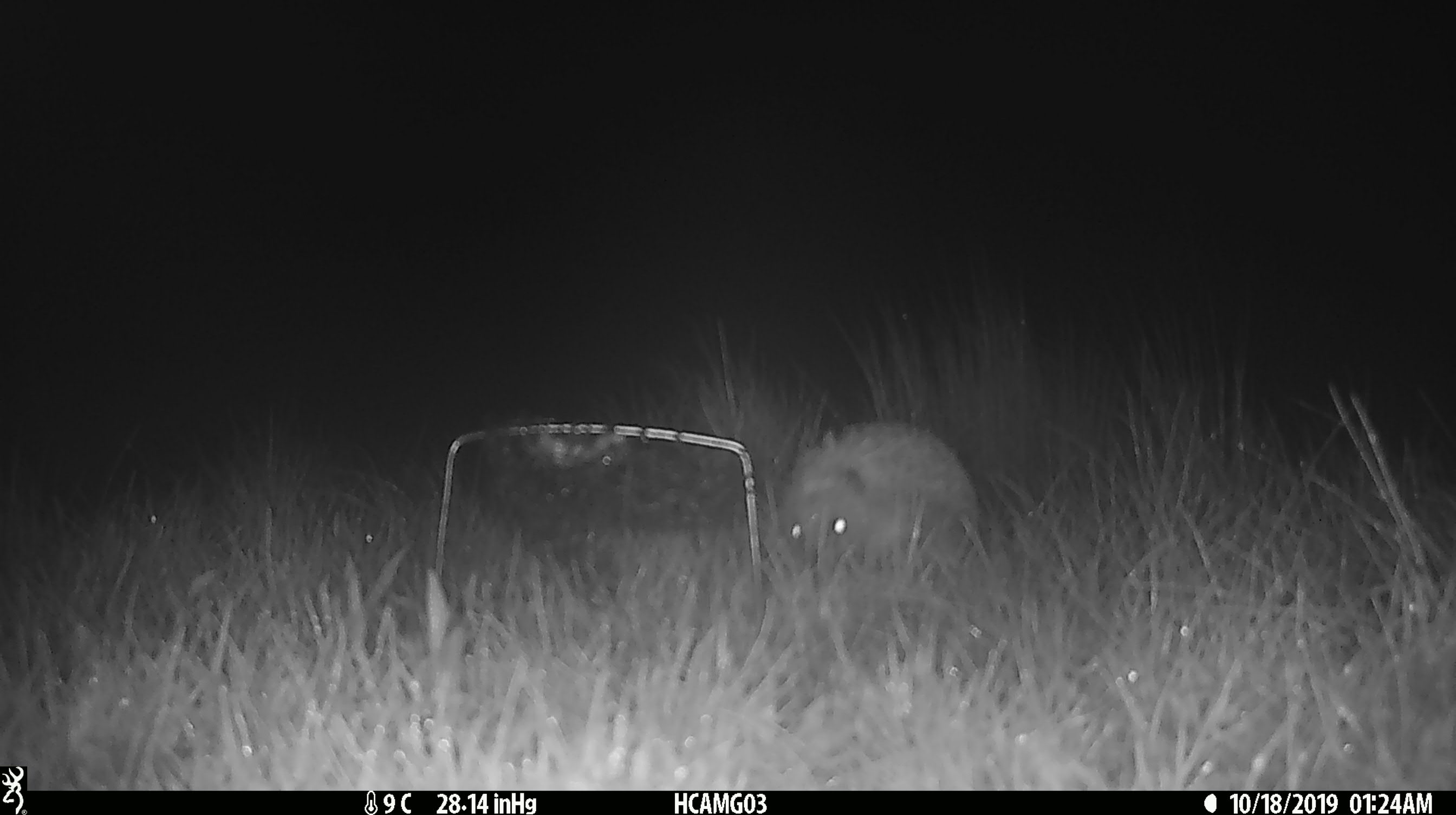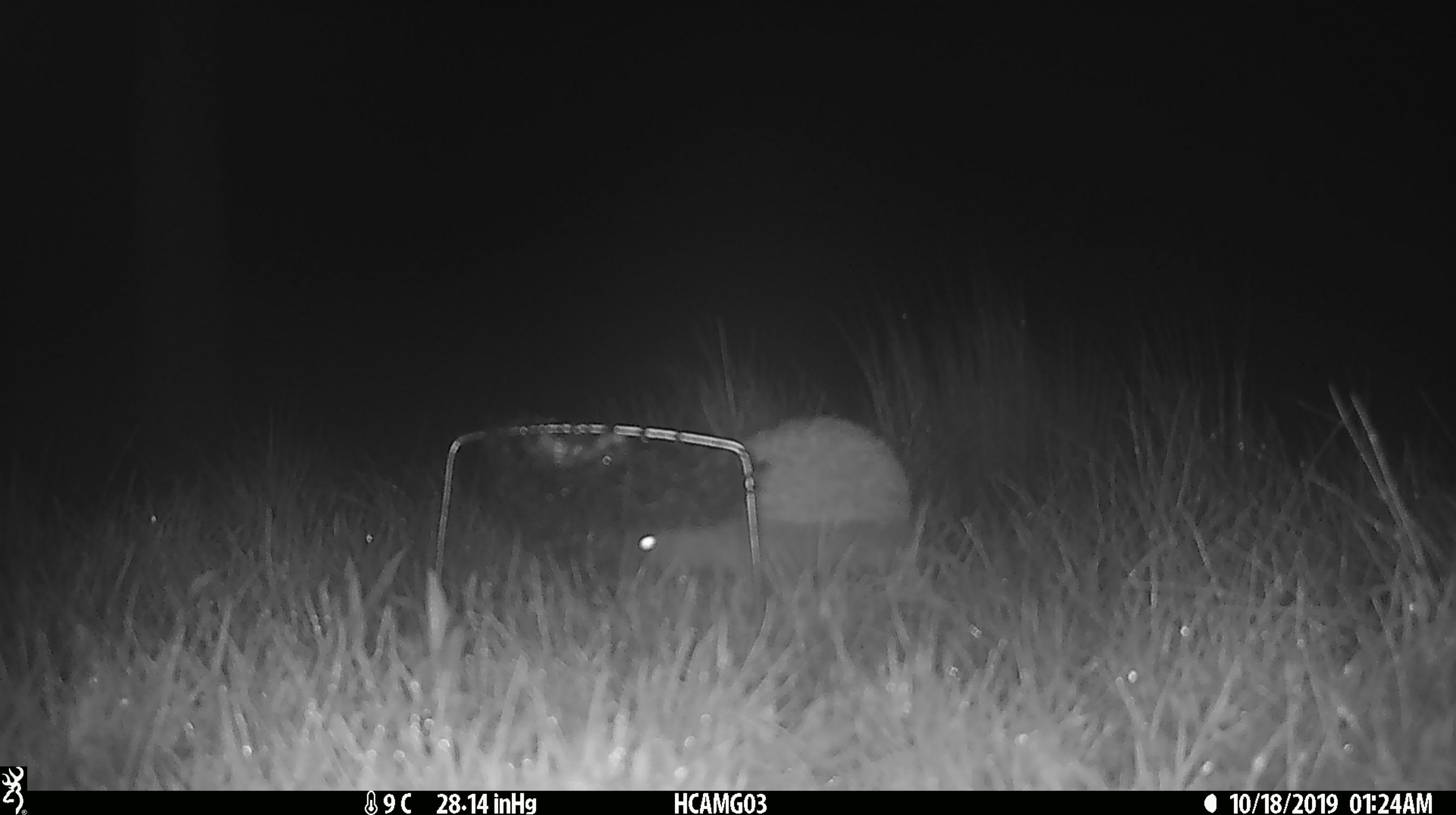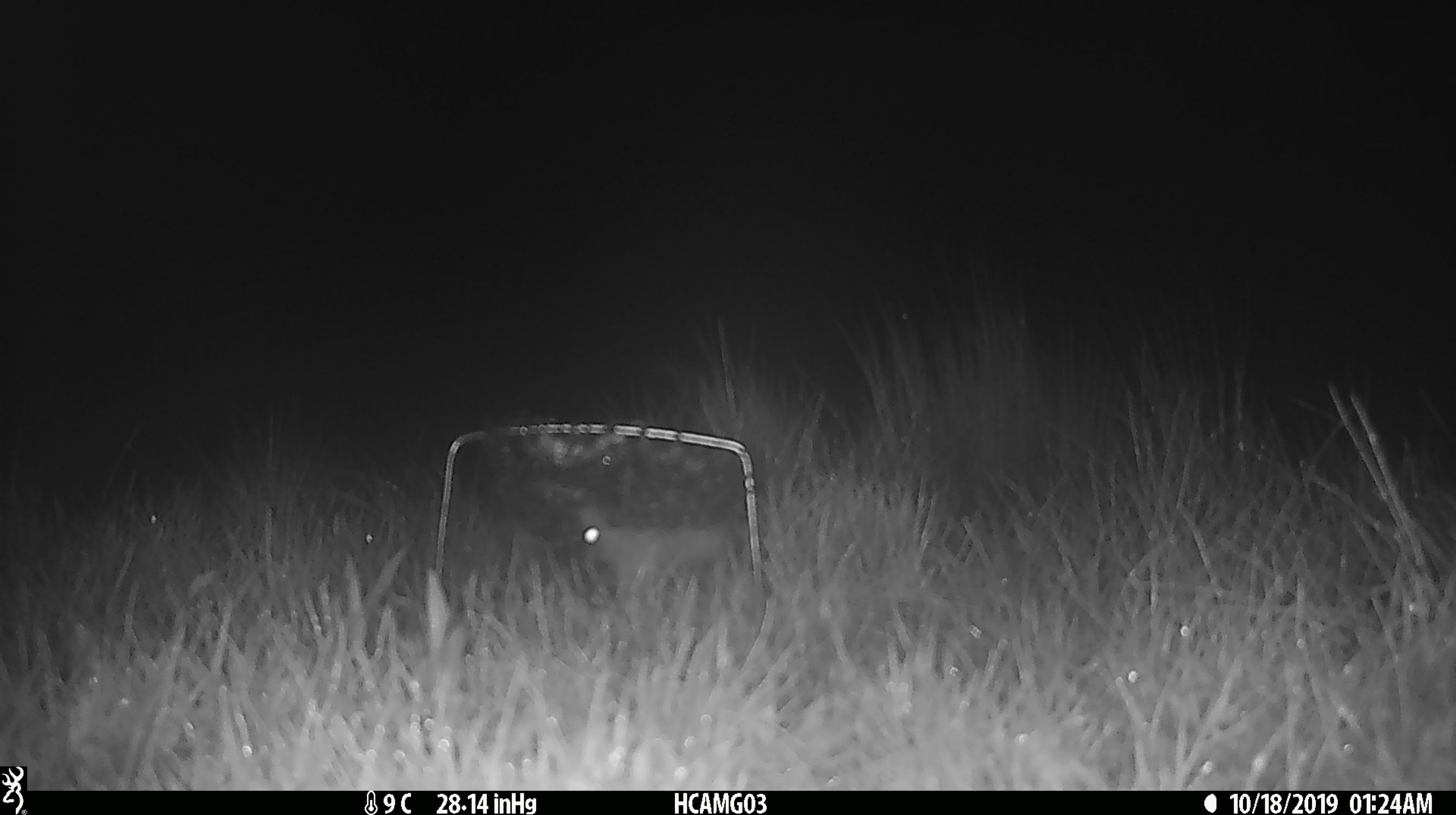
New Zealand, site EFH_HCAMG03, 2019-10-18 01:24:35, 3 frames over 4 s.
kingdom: Animalia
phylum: Chordata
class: Mammalia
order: Eulipotyphla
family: Erinaceidae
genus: Erinaceus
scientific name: Erinaceus europaeus europaeus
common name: european hedgehog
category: hedgehog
Hedgehog (european hedgehog) (Erinaceus europaeus europaeus).